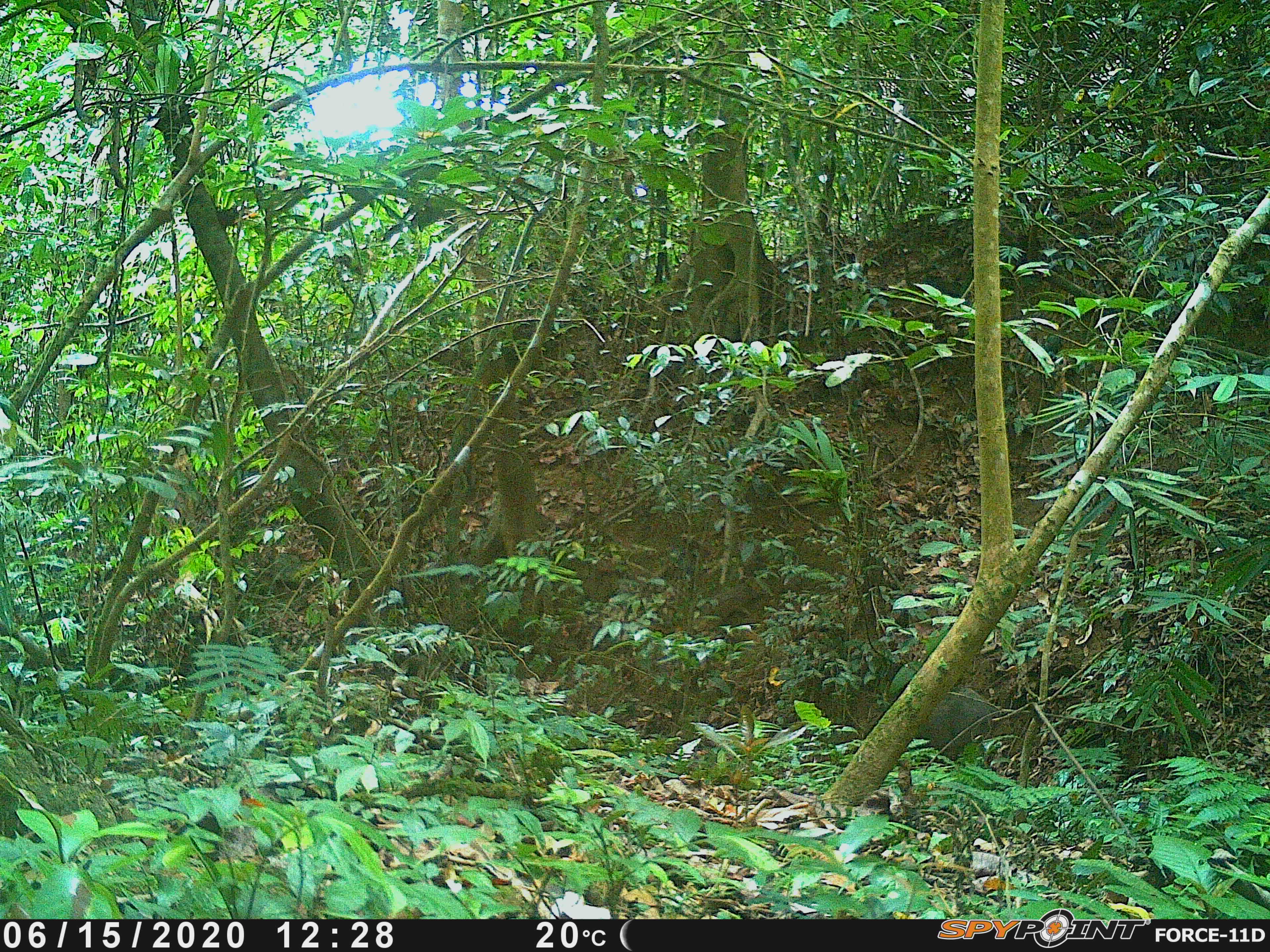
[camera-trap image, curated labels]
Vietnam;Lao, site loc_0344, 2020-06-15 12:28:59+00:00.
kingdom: Animalia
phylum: Chordata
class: Mammalia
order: Artiodactyla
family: Suidae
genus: Sus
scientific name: Sus scrofa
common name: eurasian wild pig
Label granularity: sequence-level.